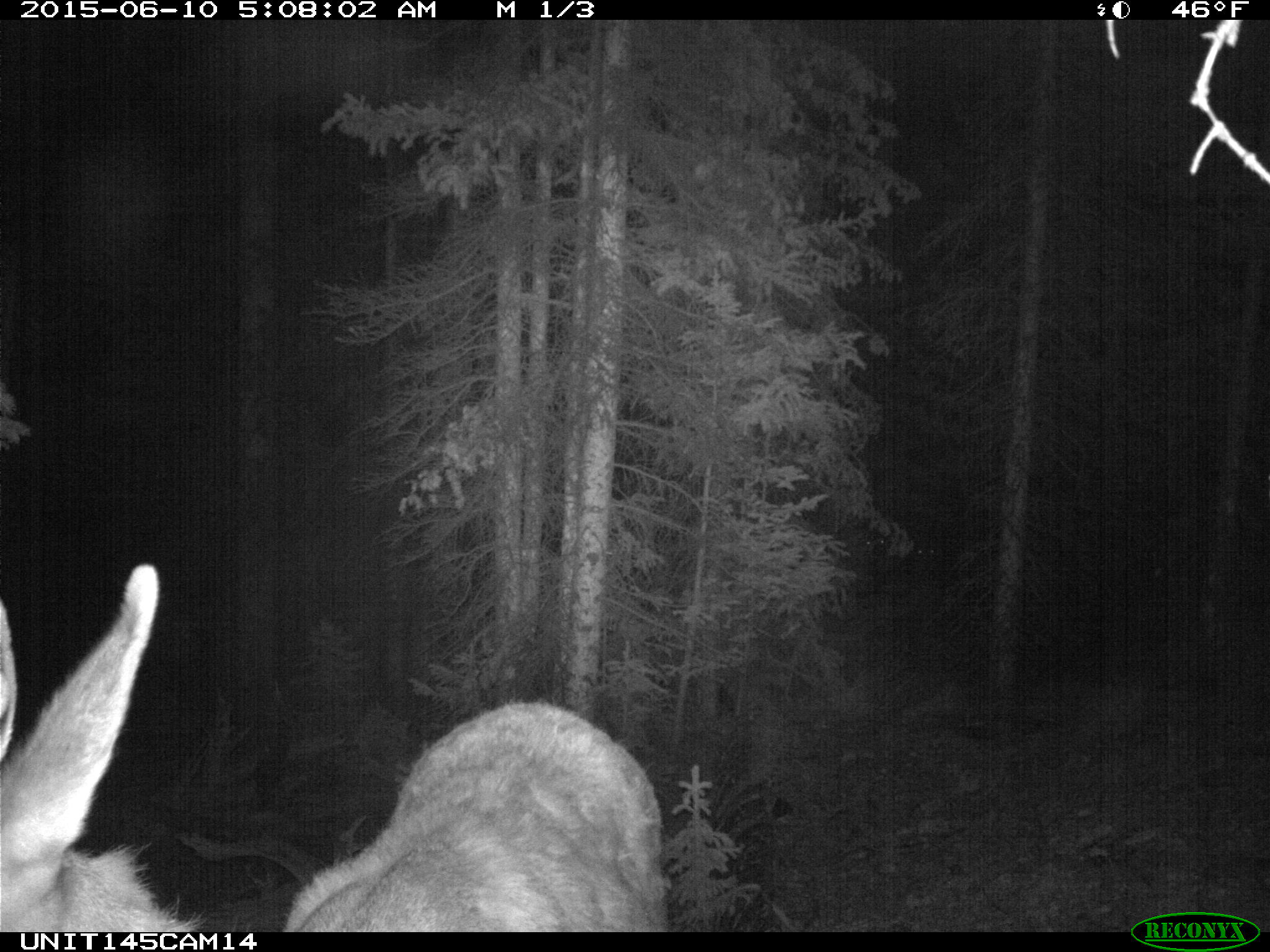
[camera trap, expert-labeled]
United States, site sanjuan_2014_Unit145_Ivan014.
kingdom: Animalia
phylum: Chordata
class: Mammalia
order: Artiodactyla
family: Cervidae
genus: Cervus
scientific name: Cervus elaphus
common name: red deer